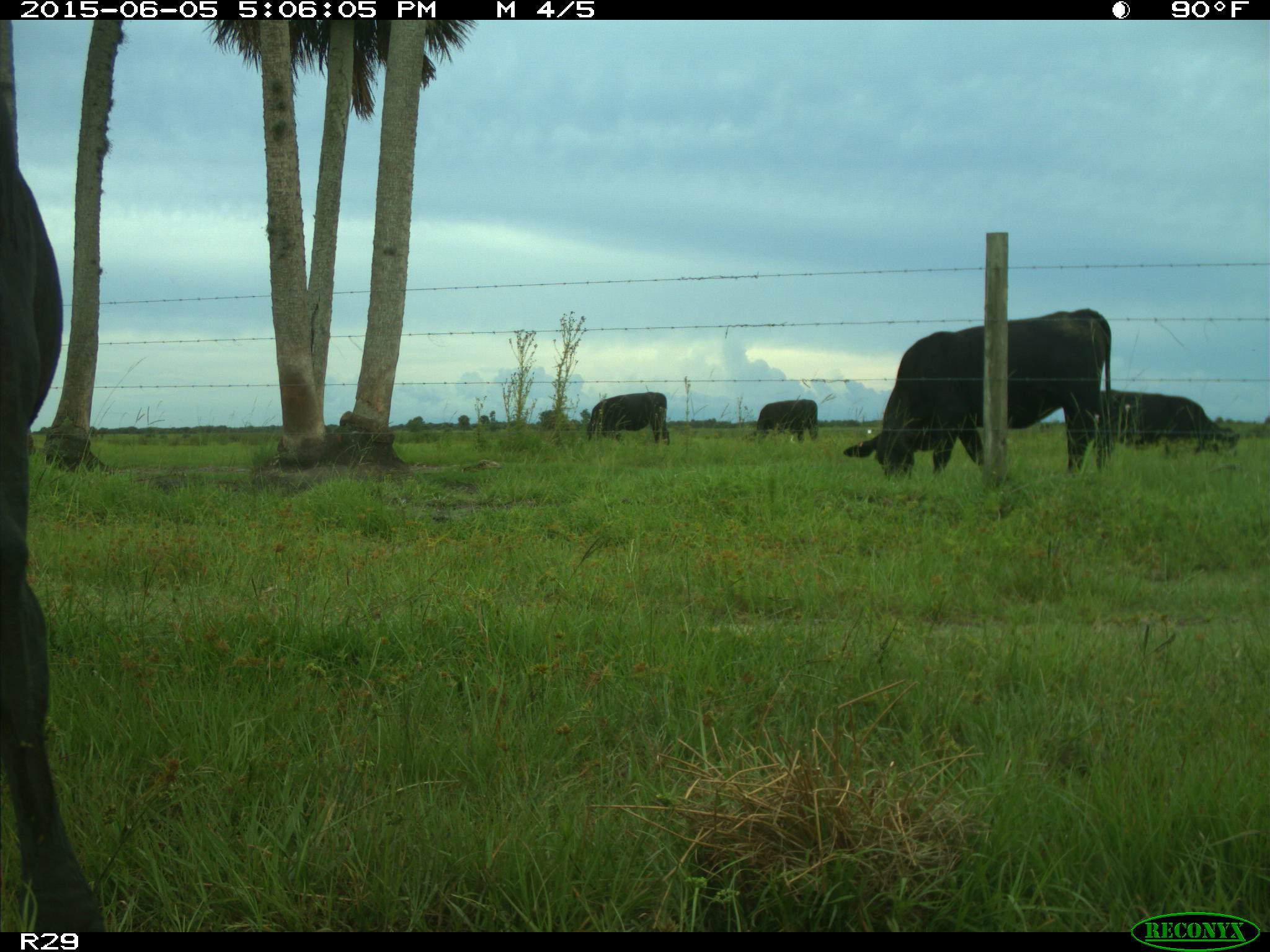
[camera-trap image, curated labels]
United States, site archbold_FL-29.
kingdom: Animalia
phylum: Chordata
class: Mammalia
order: Artiodactyla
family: Bovidae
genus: Bos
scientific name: Bos taurus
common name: domestic cow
Bos taurus (domestic cow).